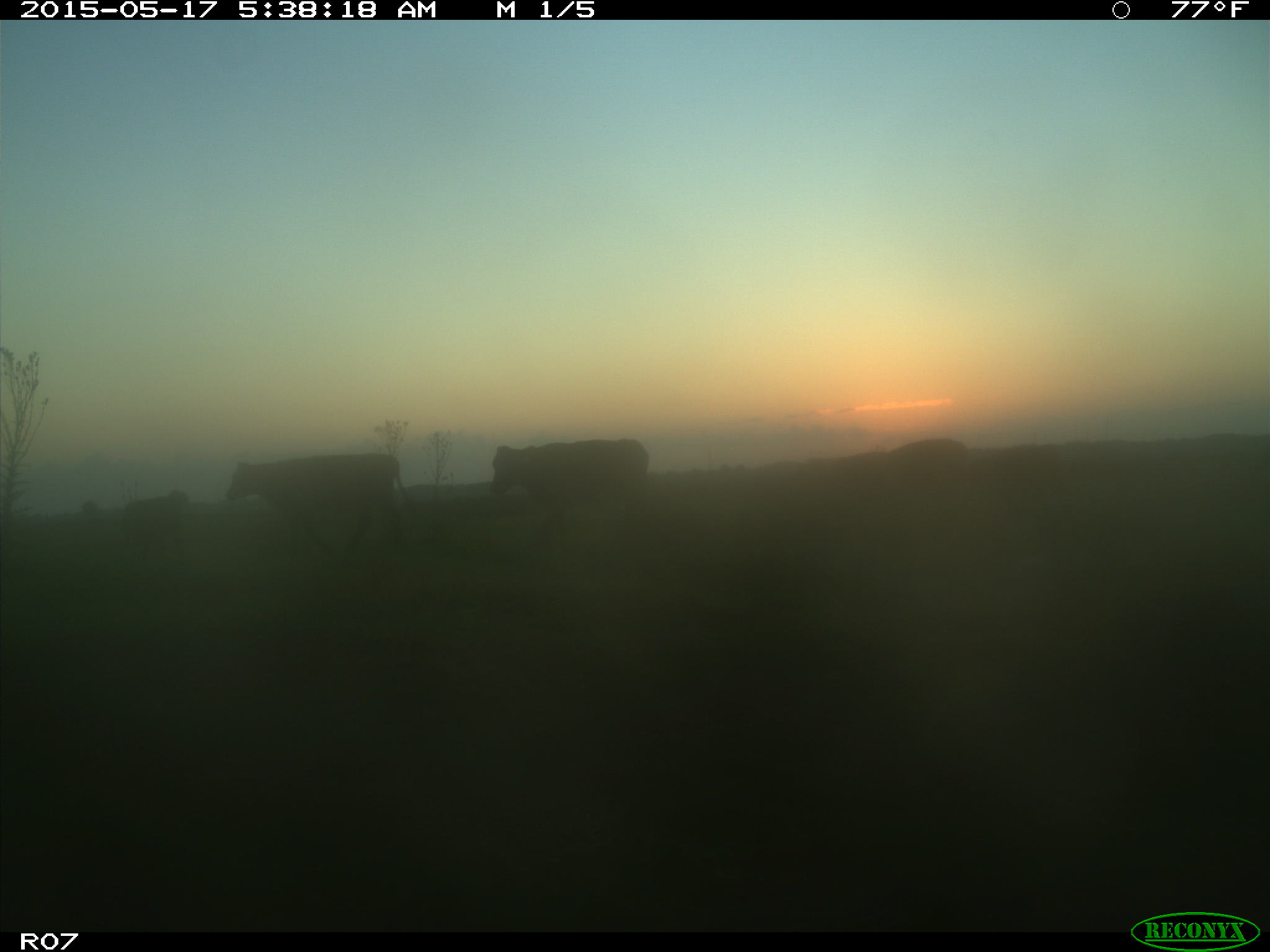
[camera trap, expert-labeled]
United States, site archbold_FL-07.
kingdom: Animalia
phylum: Chordata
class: Mammalia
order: Artiodactyla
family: Bovidae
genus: Bos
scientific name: Bos taurus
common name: domestic cow